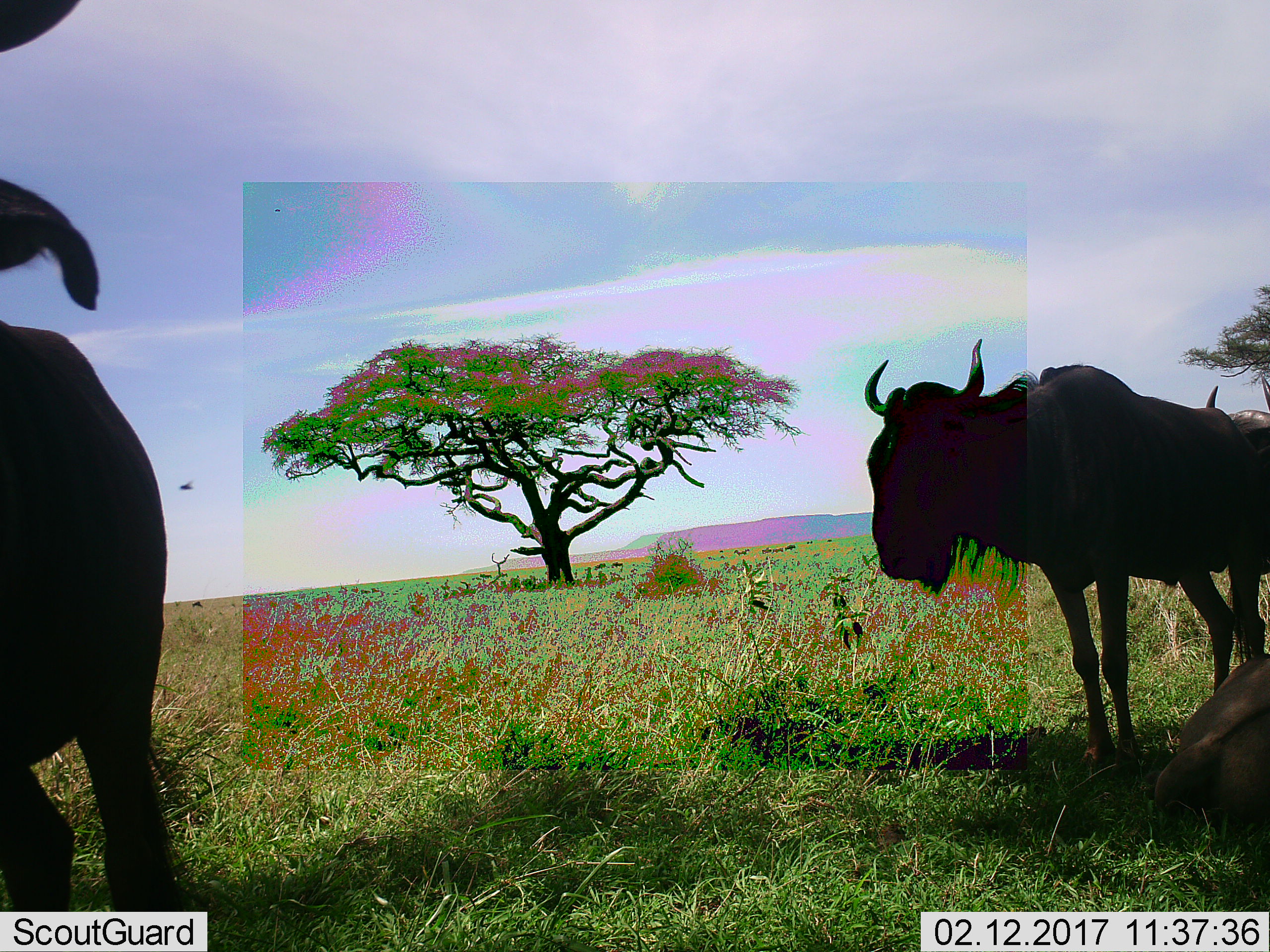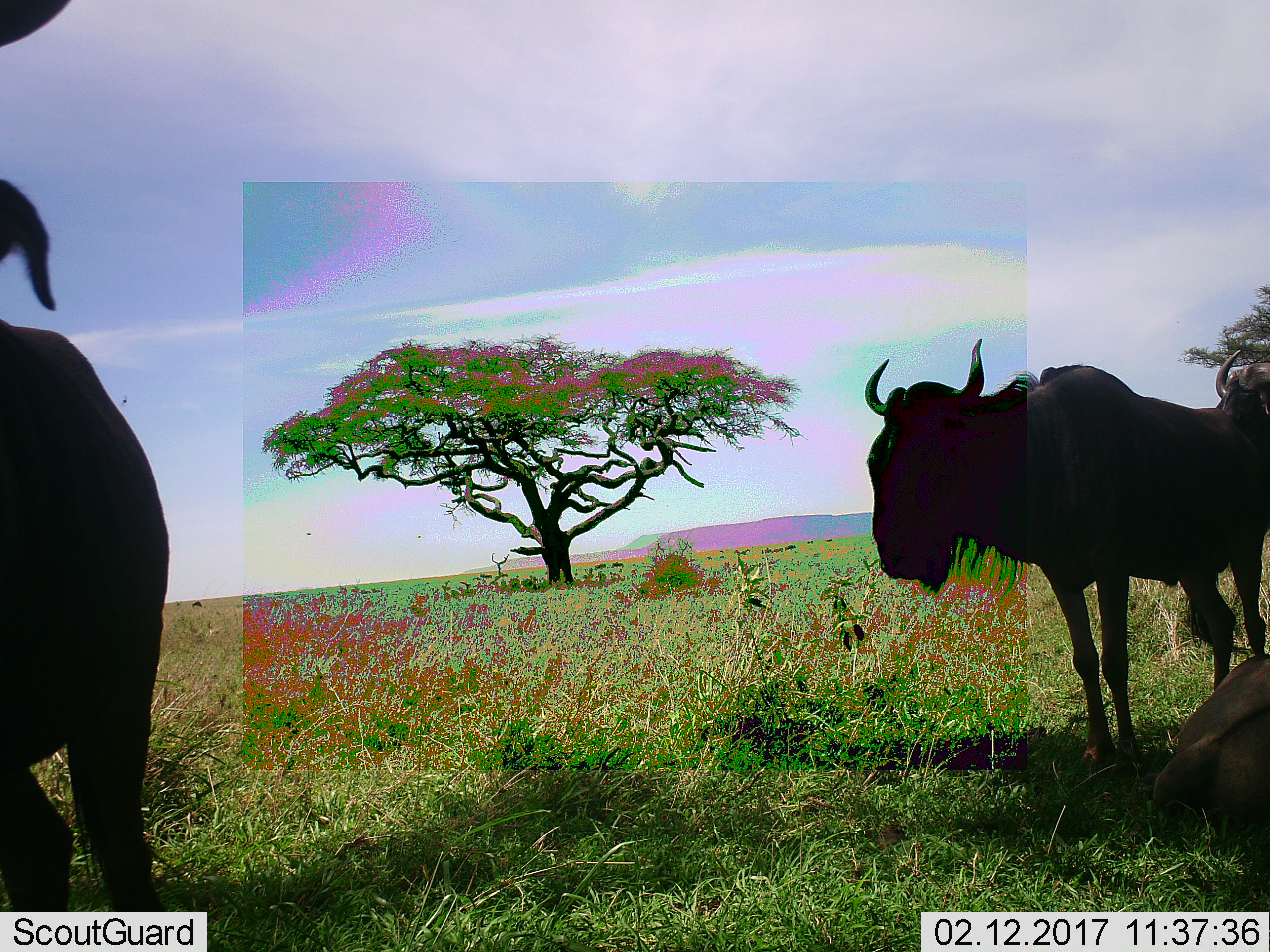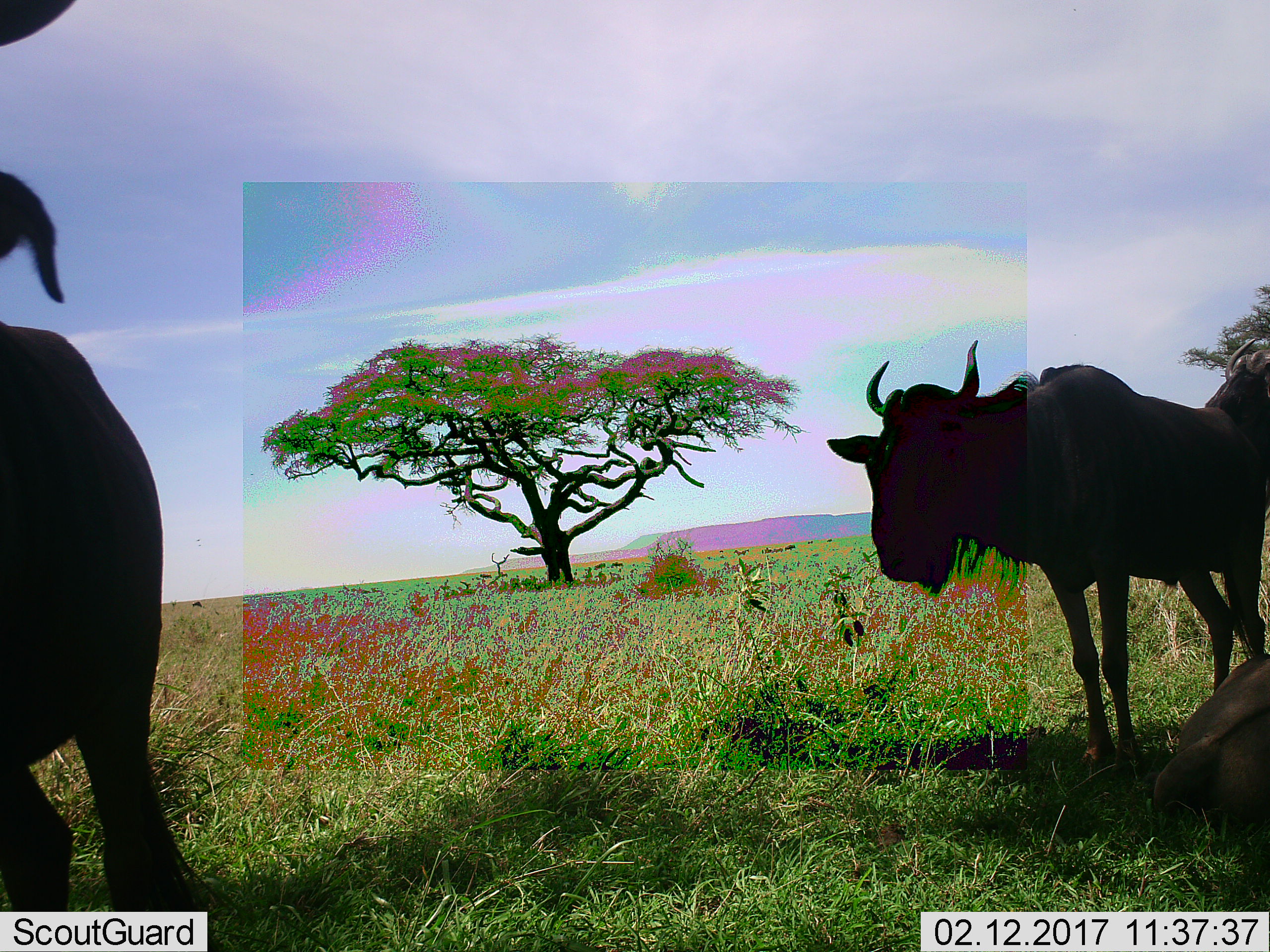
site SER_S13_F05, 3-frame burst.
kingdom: Animalia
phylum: Chordata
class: Mammalia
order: Artiodactyla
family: Bovidae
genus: Connochaetes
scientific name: Connochaetes taurinus taurinus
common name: blue wildebeest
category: wildebeestblue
Wildebeestblue (blue wildebeest) (Connochaetes taurinus taurinus), count 4. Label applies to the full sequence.